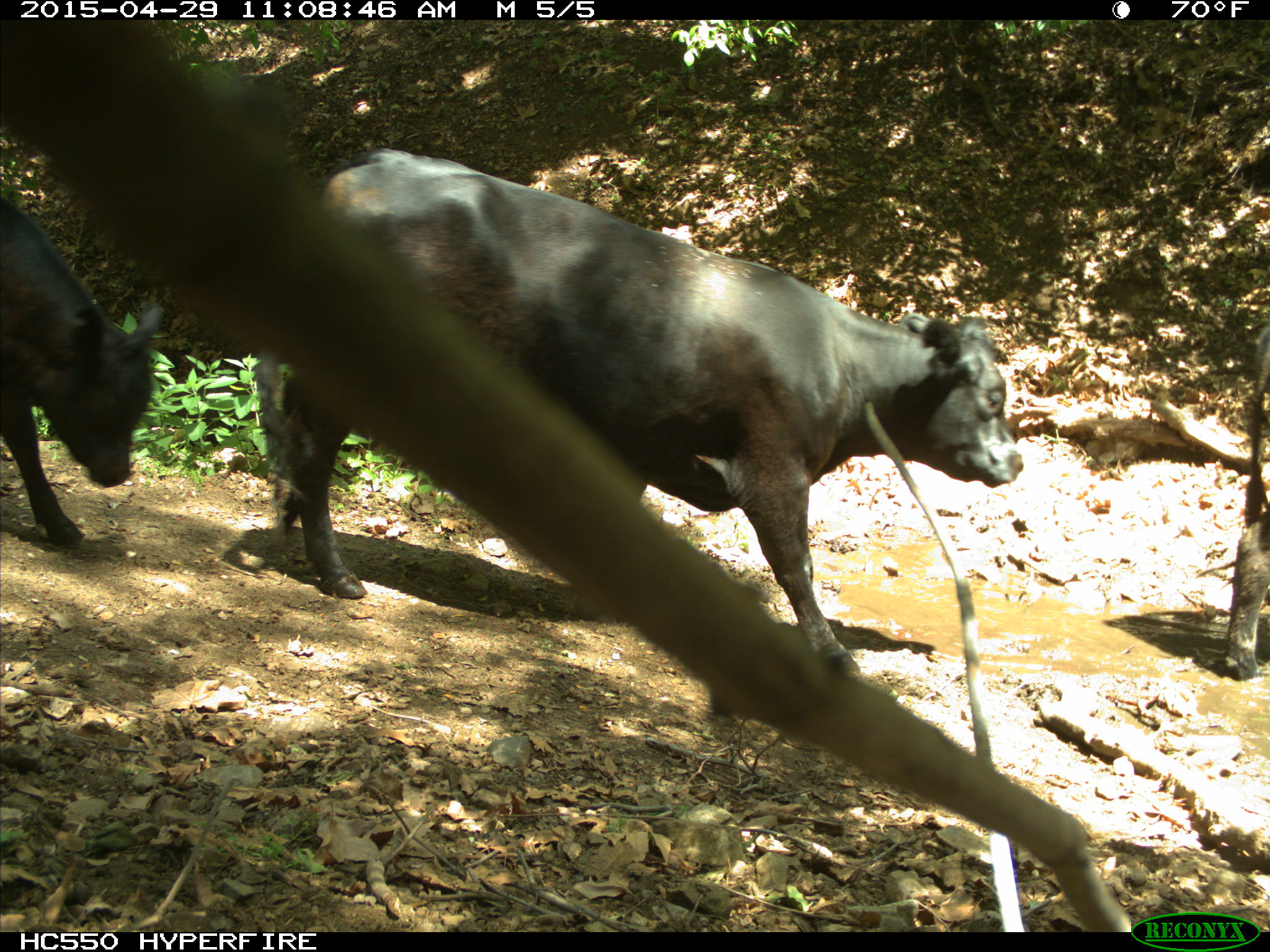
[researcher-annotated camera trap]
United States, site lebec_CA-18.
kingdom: Animalia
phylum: Chordata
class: Mammalia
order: Artiodactyla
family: Bovidae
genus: Bos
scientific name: Bos taurus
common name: domestic cow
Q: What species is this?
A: Bos taurus (domestic cow).